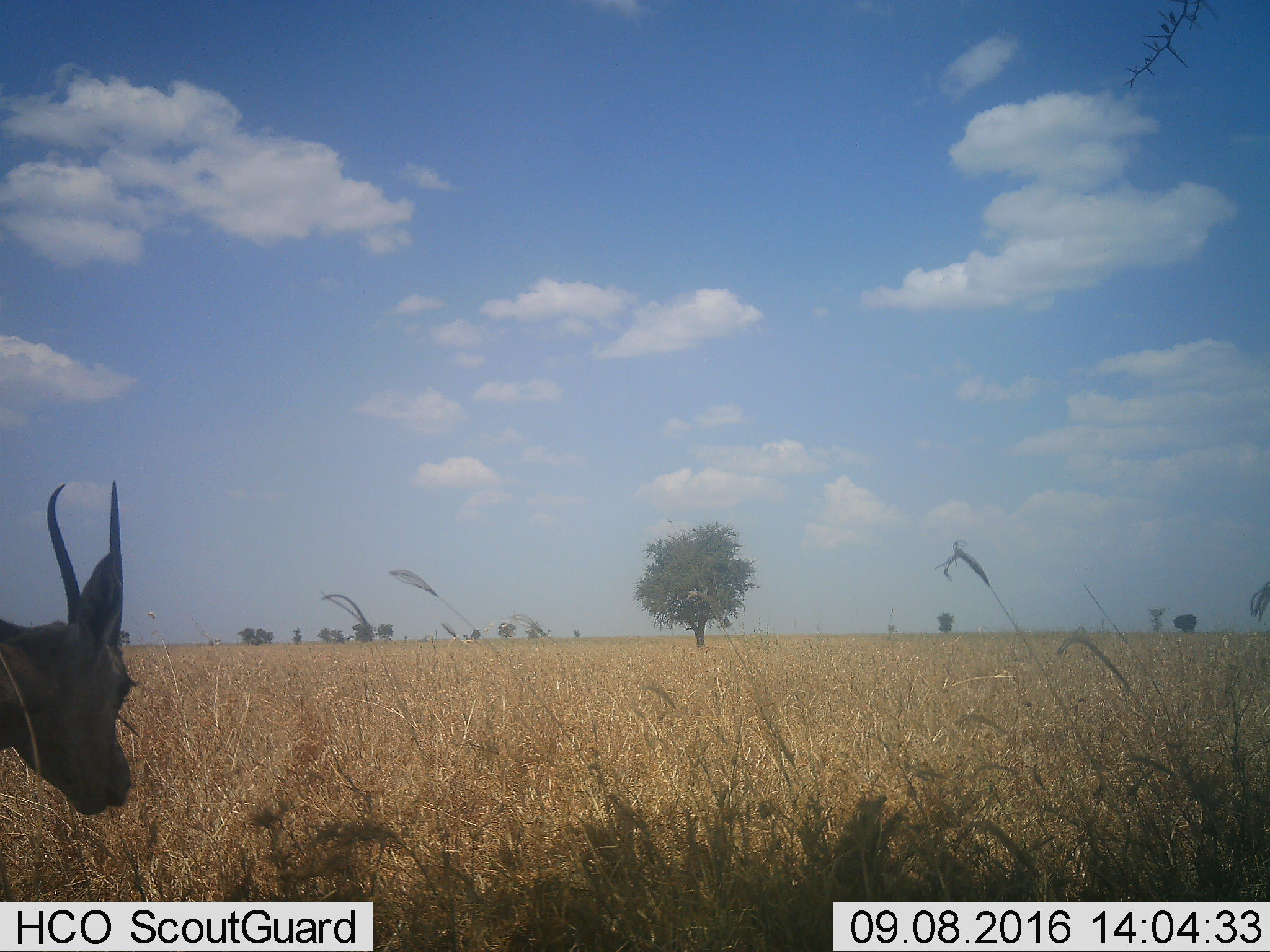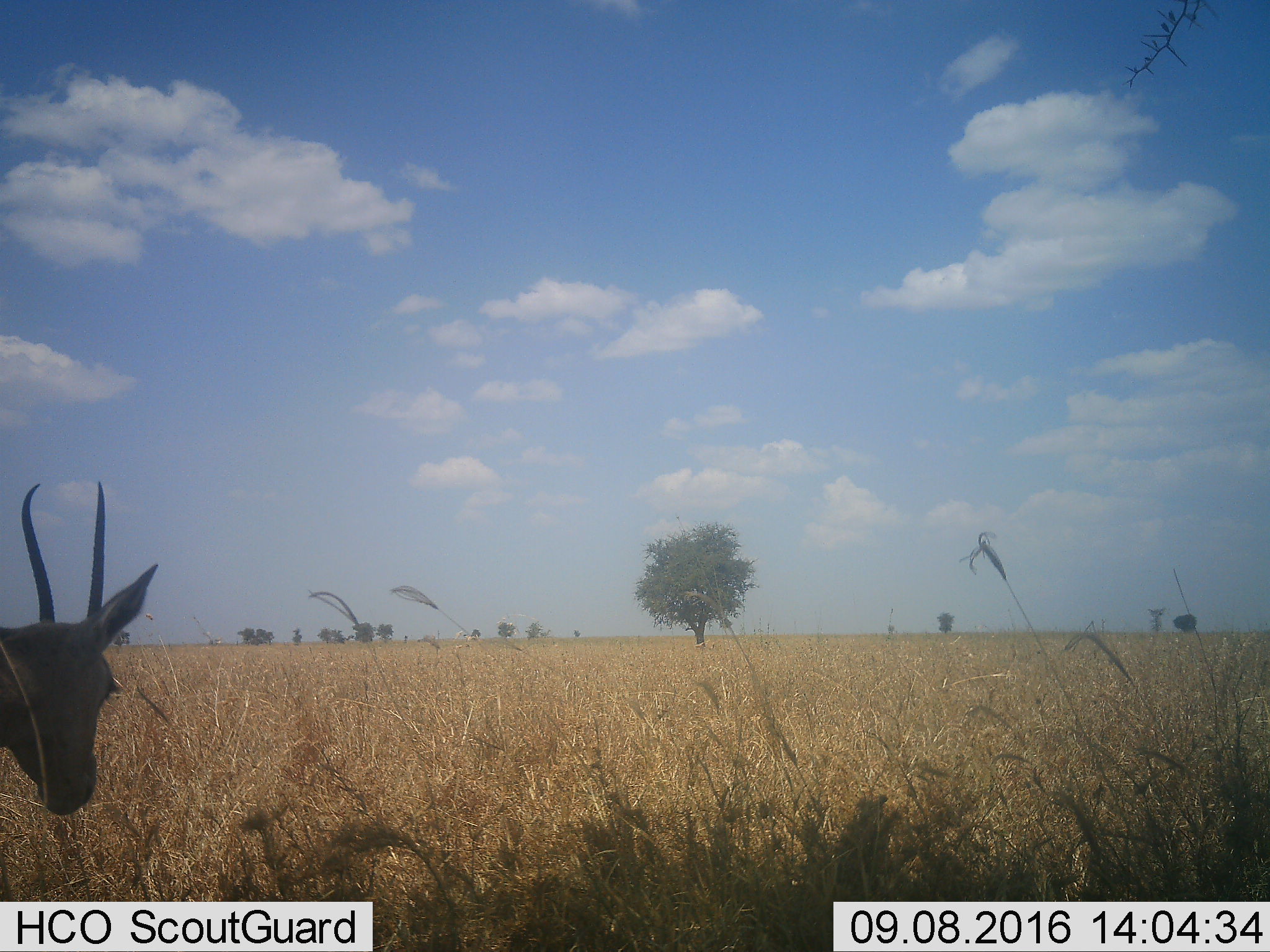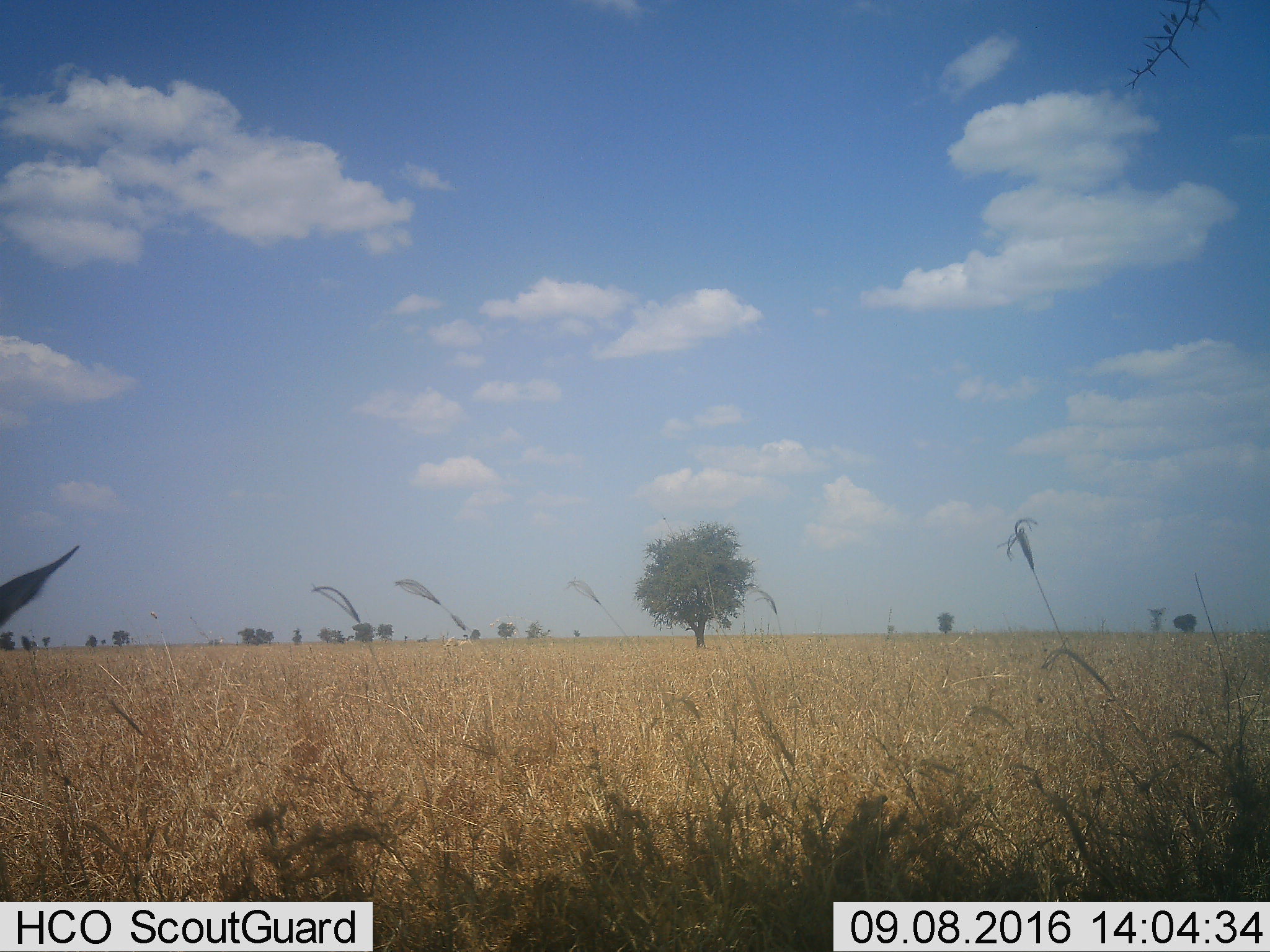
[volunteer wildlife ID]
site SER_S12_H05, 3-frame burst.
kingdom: Animalia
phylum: Chordata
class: Mammalia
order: Artiodactyla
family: Bovidae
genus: Eudorcas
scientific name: Eudorcas thomsonii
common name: thomson's gazelle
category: gazellethomsons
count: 1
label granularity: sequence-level